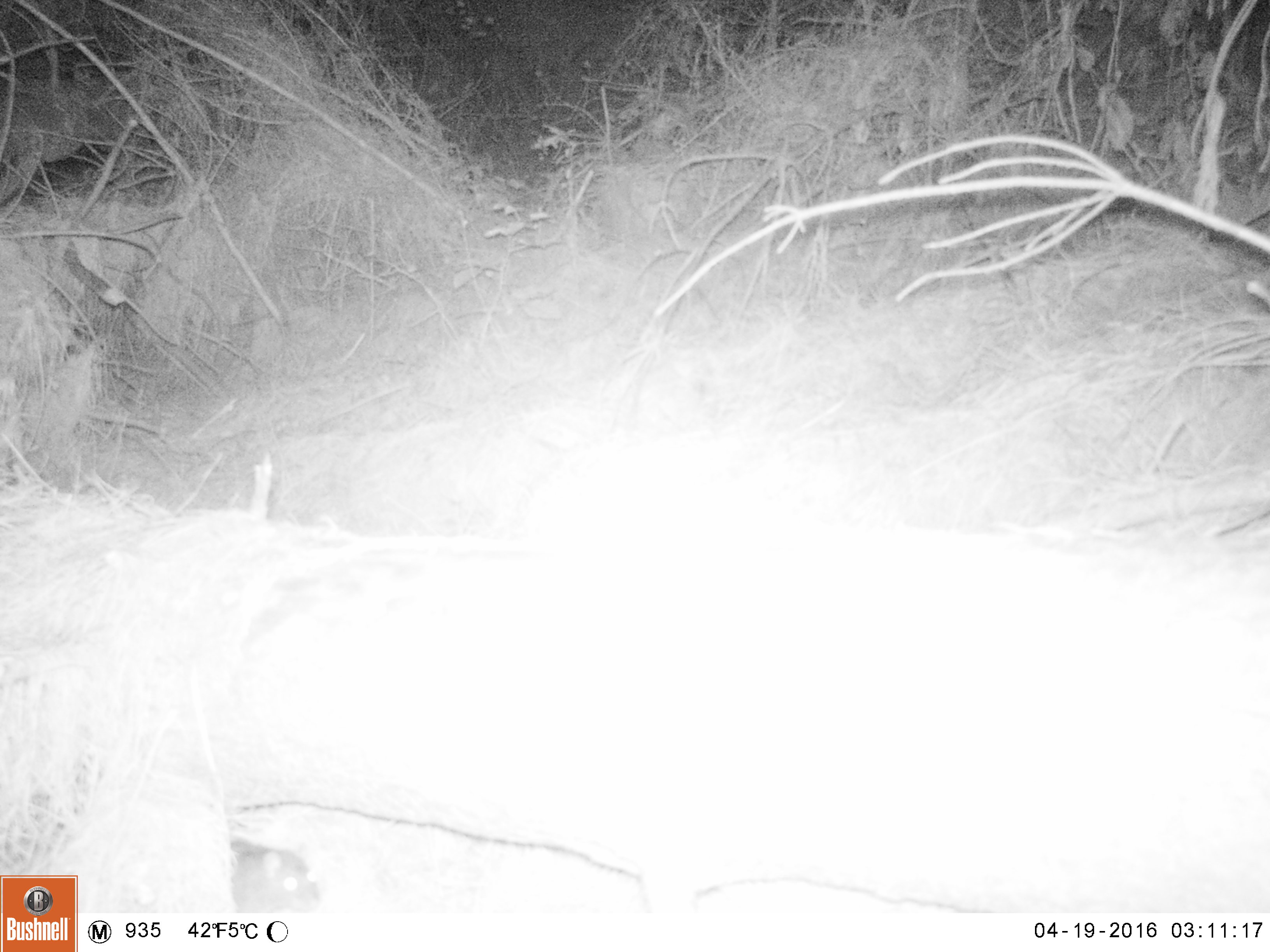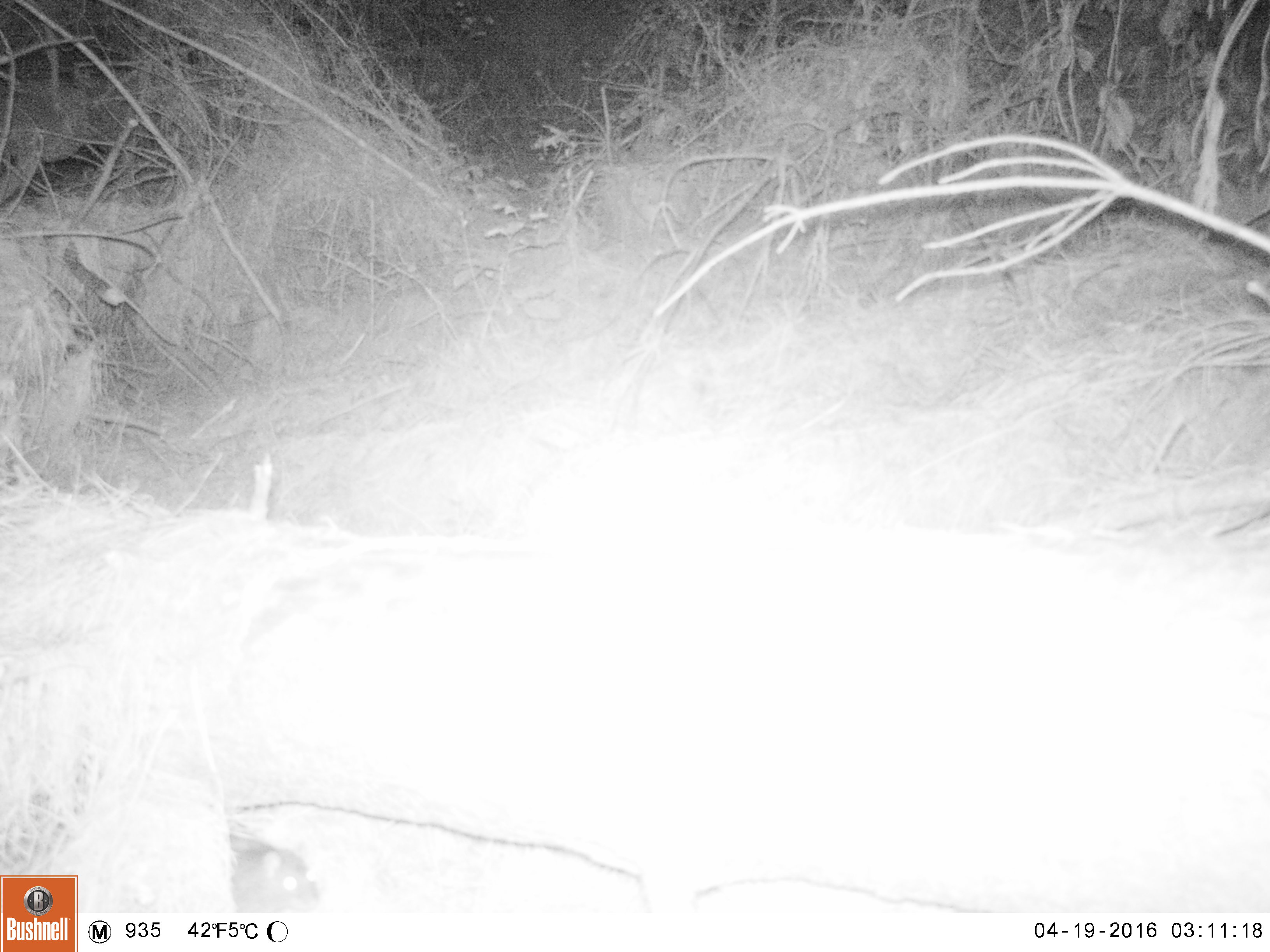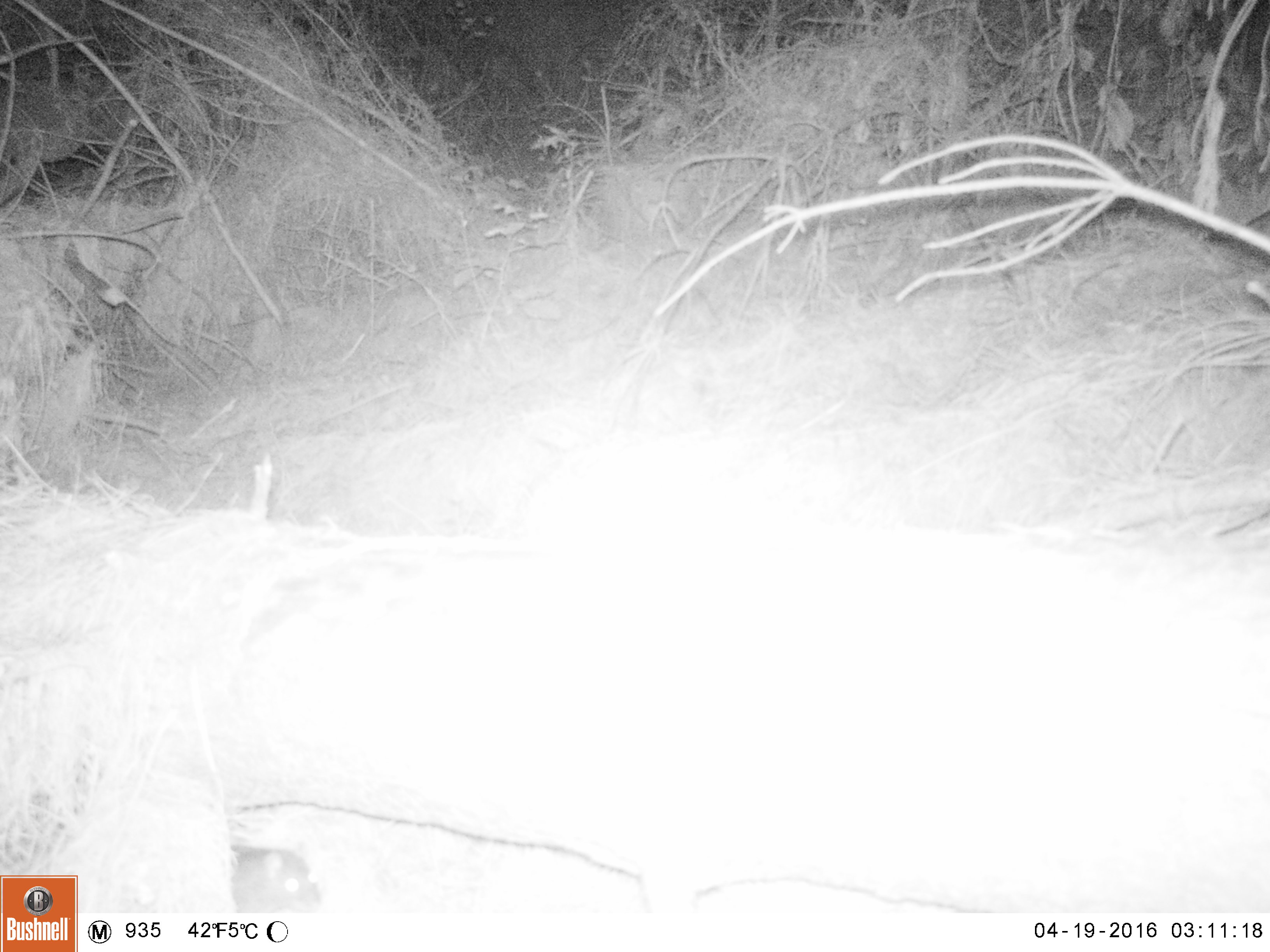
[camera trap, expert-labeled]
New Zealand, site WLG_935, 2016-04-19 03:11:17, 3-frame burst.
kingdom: Animalia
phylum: Chordata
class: Mammalia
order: Rodentia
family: Muridae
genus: Rattus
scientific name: Rattus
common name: rat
Rat (Rattus).